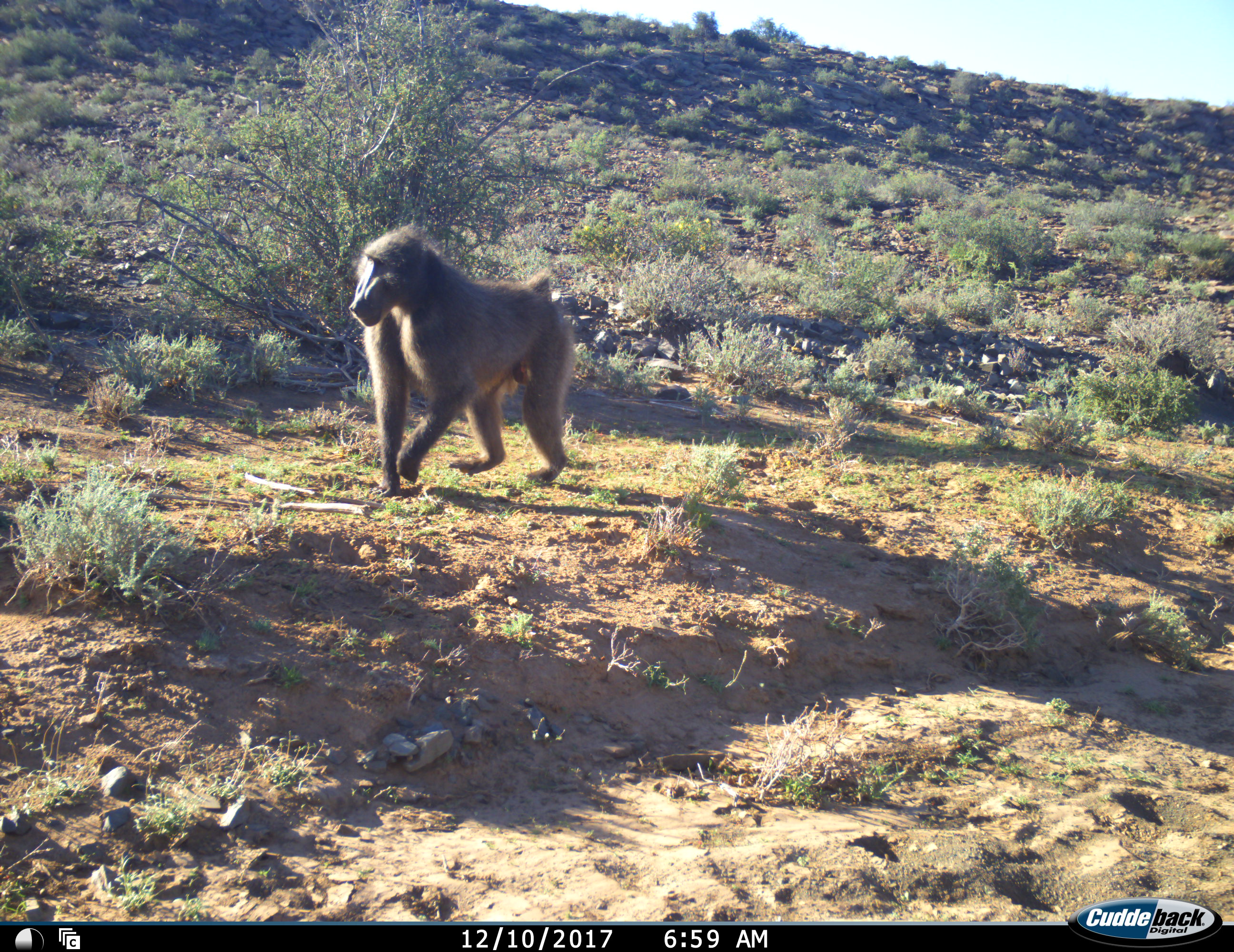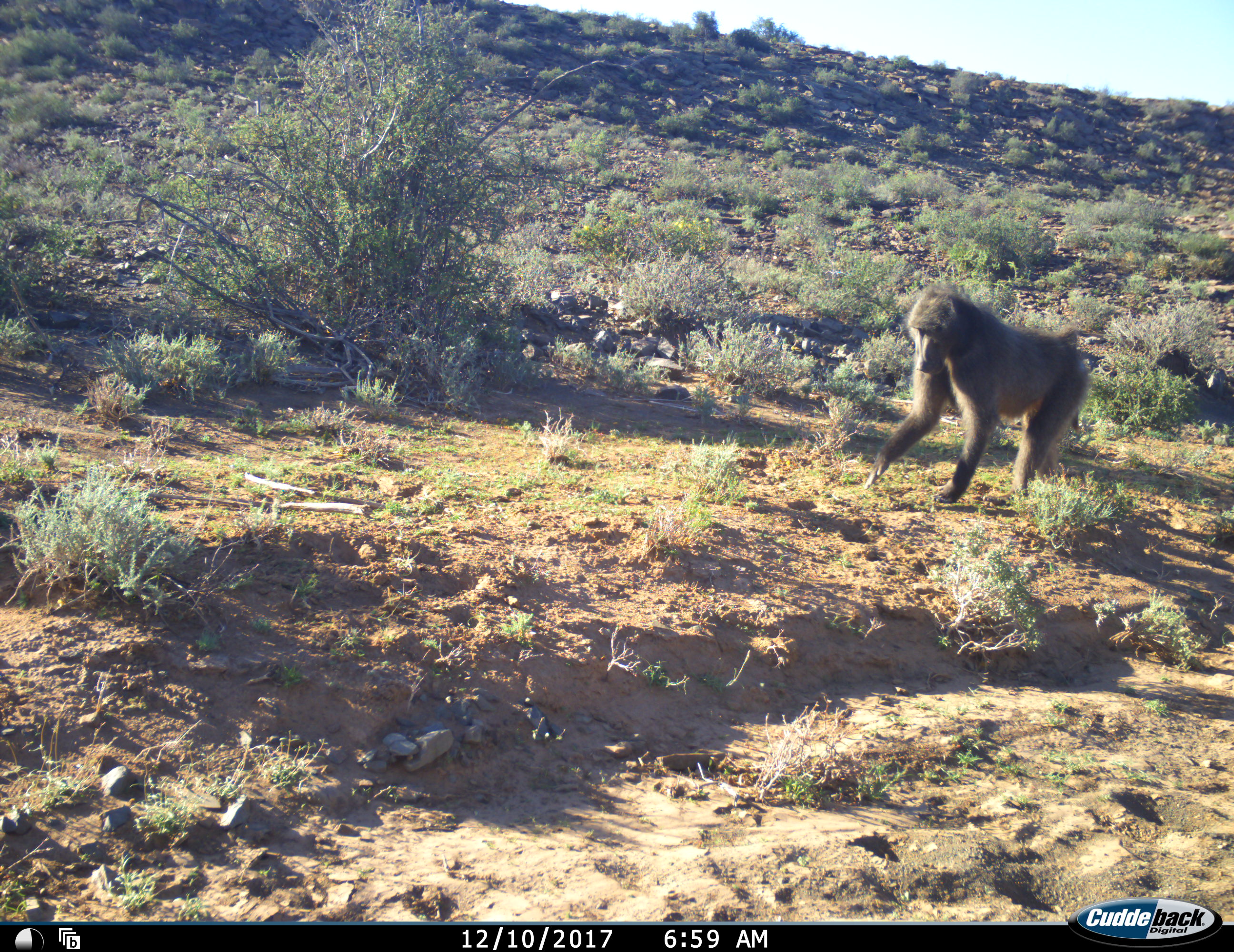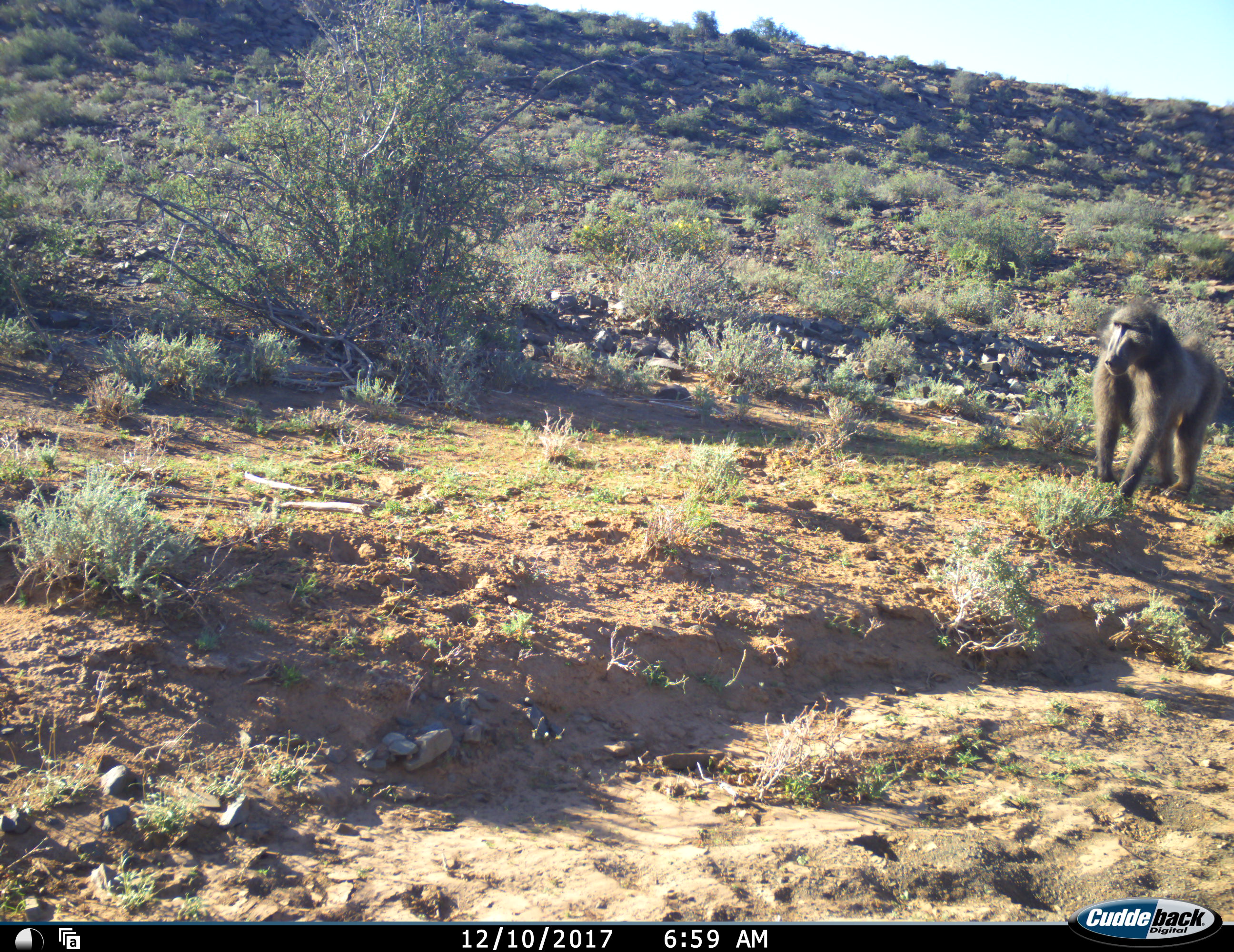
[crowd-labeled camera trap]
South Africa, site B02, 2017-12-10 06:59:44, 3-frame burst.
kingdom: Animalia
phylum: Chordata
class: Mammalia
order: Primates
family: Cercopithecidae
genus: Papio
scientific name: Papio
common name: baboon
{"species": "baboon (Papio)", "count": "1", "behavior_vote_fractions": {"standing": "0%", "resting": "0%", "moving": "100%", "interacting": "0%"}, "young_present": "0%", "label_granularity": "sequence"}